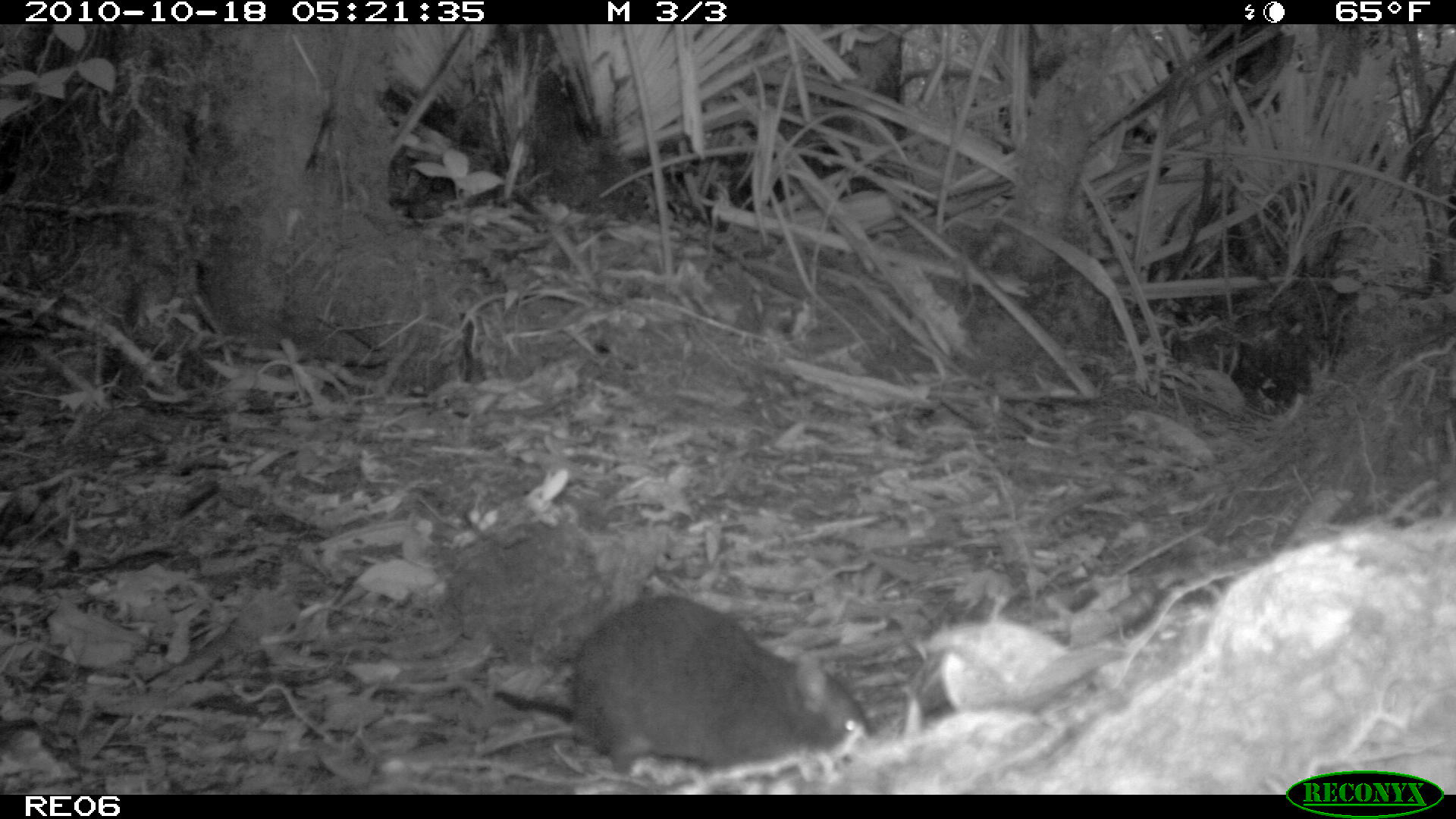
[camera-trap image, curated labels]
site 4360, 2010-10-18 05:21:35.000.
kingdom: Animalia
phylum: Chordata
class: Mammalia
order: Rodentia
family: Muridae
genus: Rattus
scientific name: Rattus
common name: rodent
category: unknown rat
Unknown rat (rodent) (Rattus), count 1.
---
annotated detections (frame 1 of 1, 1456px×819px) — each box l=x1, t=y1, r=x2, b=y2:
unknown rat: l=476, t=591, r=872, b=780